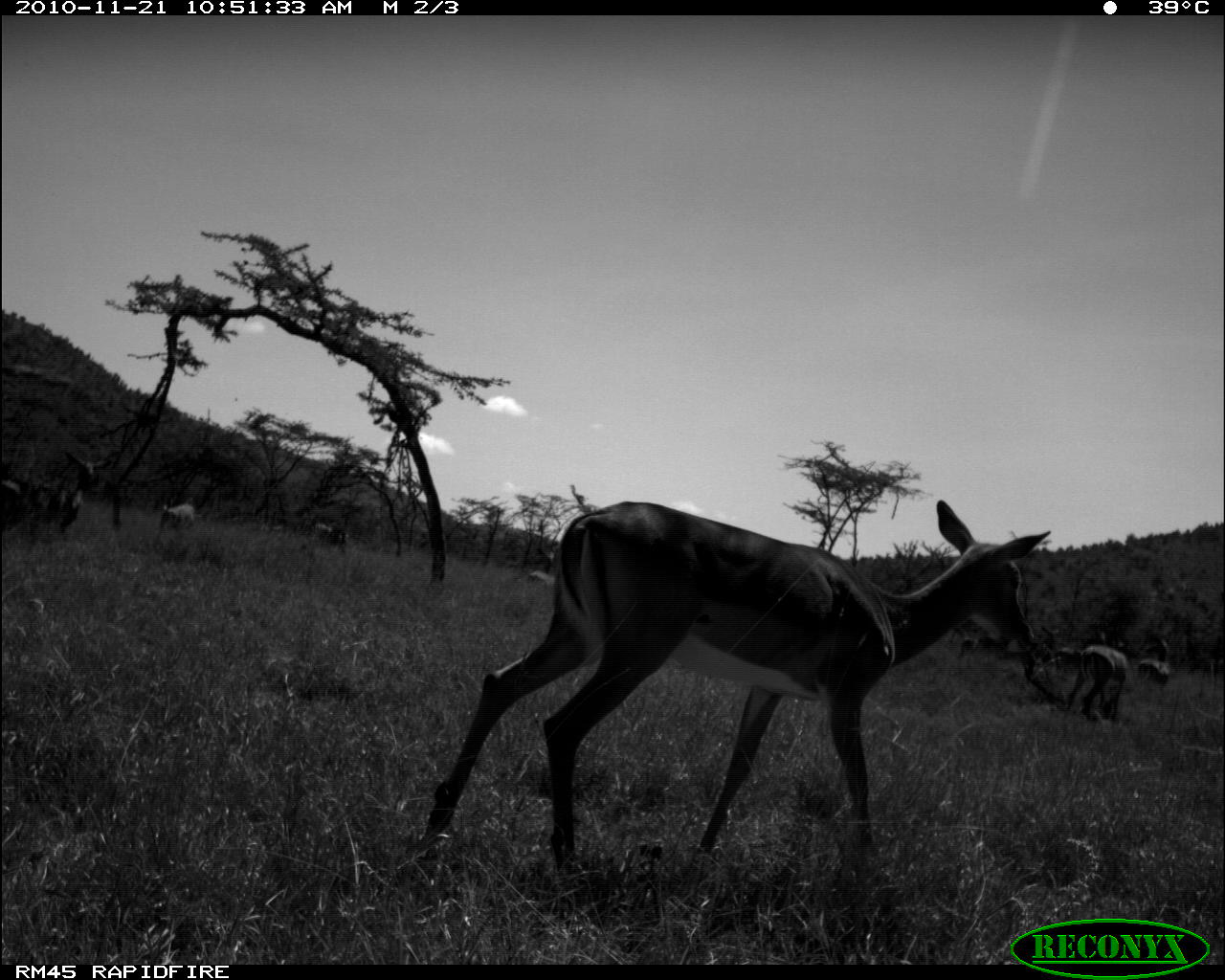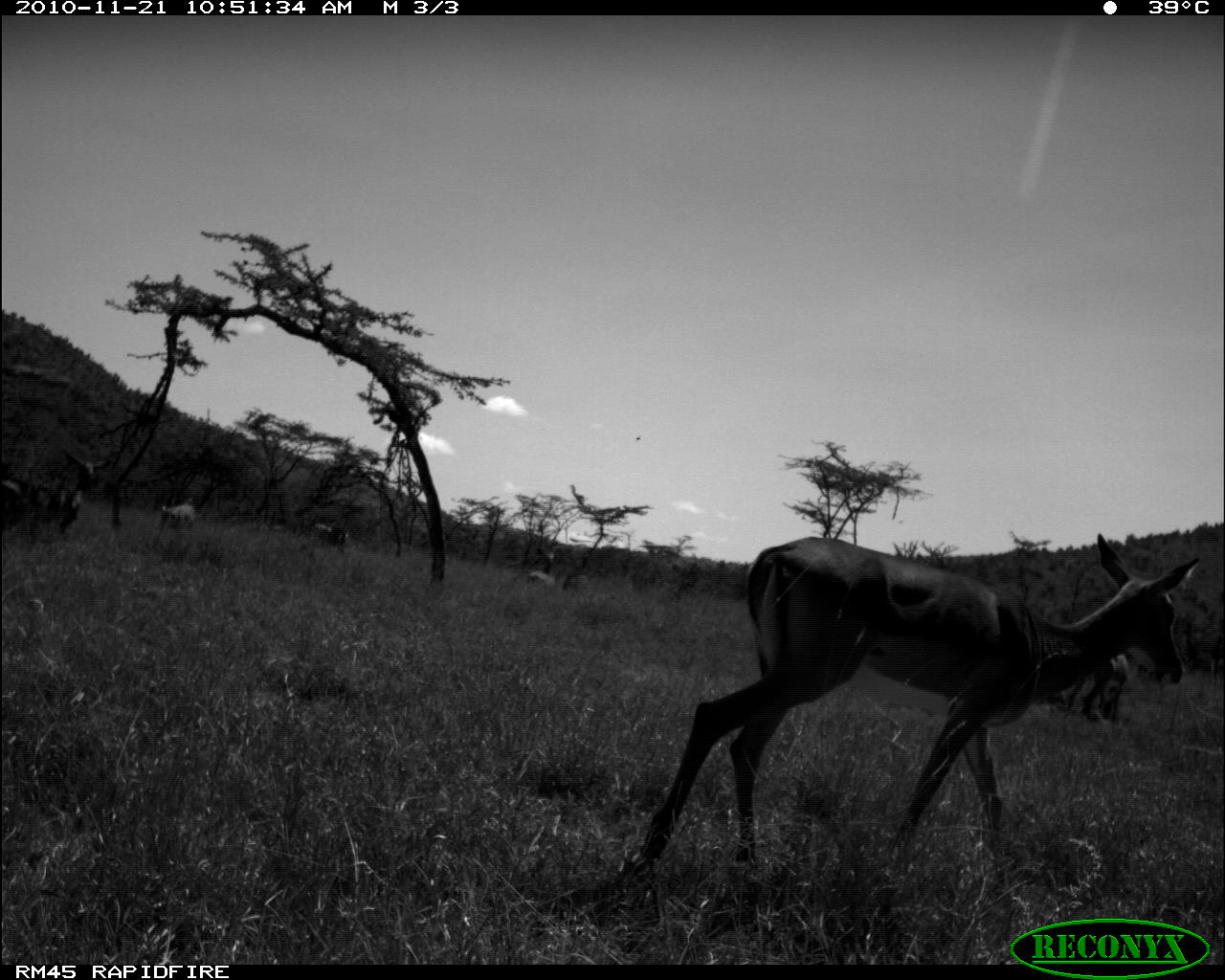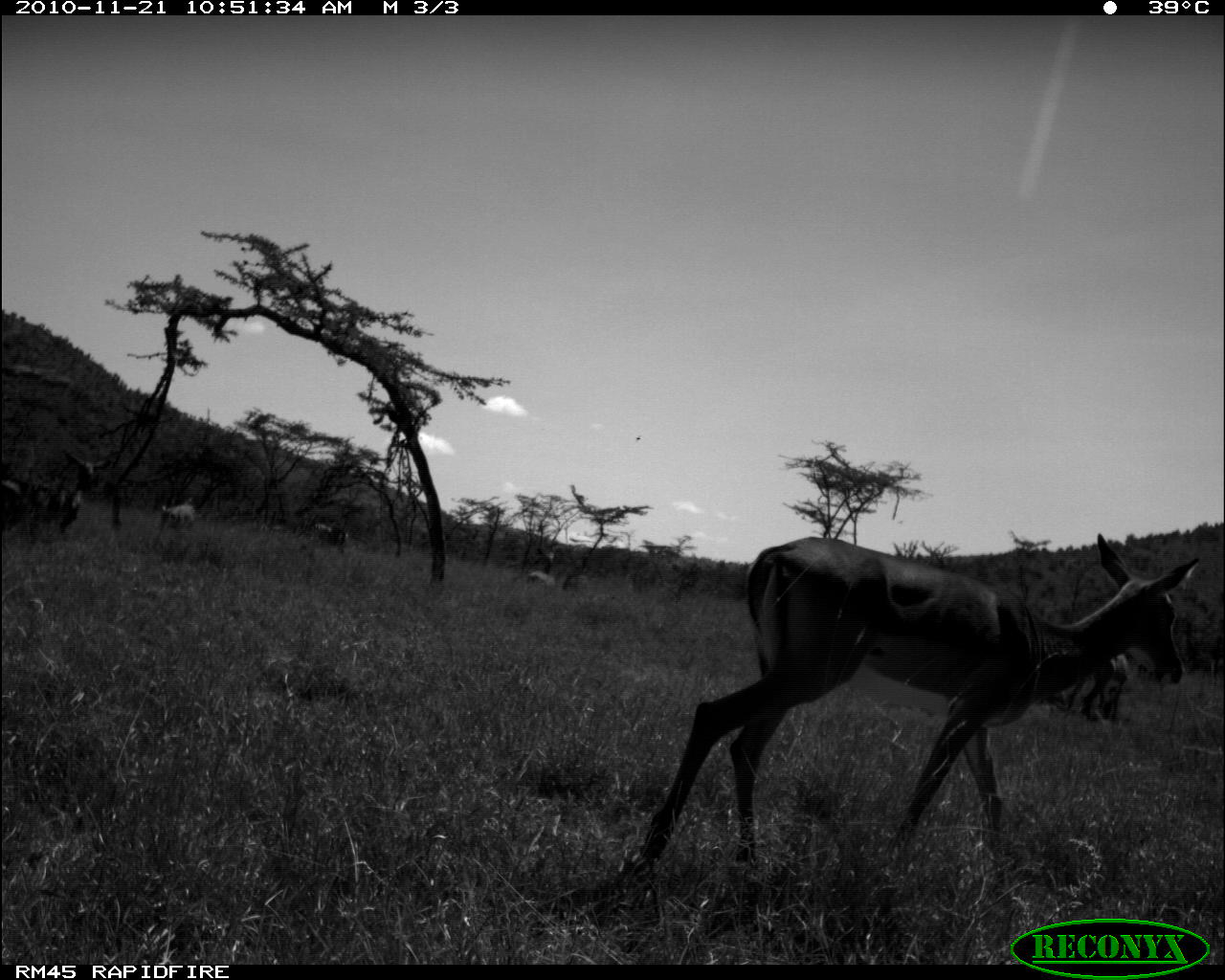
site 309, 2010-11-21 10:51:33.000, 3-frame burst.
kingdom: Animalia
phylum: Chordata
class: Mammalia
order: Perissodactyla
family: Equidae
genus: Equus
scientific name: Equus quagga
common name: plains zebra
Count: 4.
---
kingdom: Animalia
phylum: Chordata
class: Mammalia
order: Artiodactyla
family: Bovidae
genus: Aepyceros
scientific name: Aepyceros melampus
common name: impala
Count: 7.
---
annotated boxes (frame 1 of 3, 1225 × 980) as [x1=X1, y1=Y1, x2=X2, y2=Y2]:
equus quagga: [x1=422, y1=497, x2=1052, y2=879]; [x1=28, y1=451, x2=111, y2=538]; [x1=1065, y1=639, x2=1128, y2=721]; [x1=0, y1=476, x2=58, y2=538]; [x1=298, y1=521, x2=352, y2=554]; [x1=955, y1=632, x2=998, y2=667]; [x1=157, y1=502, x2=196, y2=530]; [x1=1136, y1=655, x2=1170, y2=686]; [x1=1055, y1=645, x2=1087, y2=672]; [x1=526, y1=568, x2=558, y2=590]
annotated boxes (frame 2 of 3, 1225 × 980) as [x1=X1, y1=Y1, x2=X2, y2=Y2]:
aepyceros melampus: [x1=632, y1=532, x2=1199, y2=902]; [x1=31, y1=451, x2=112, y2=537]; [x1=1066, y1=651, x2=1128, y2=725]; [x1=0, y1=472, x2=35, y2=534]; [x1=305, y1=518, x2=352, y2=561]; [x1=155, y1=497, x2=199, y2=533]; [x1=525, y1=547, x2=559, y2=593]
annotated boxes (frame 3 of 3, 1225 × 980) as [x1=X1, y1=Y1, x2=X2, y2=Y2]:
equus quagga: [x1=634, y1=533, x2=1199, y2=874]; [x1=39, y1=449, x2=110, y2=533]; [x1=1065, y1=651, x2=1129, y2=720]; [x1=0, y1=472, x2=56, y2=537]; [x1=304, y1=520, x2=353, y2=553]; [x1=158, y1=502, x2=195, y2=534]; [x1=564, y1=573, x2=596, y2=603]; [x1=526, y1=569, x2=552, y2=590]